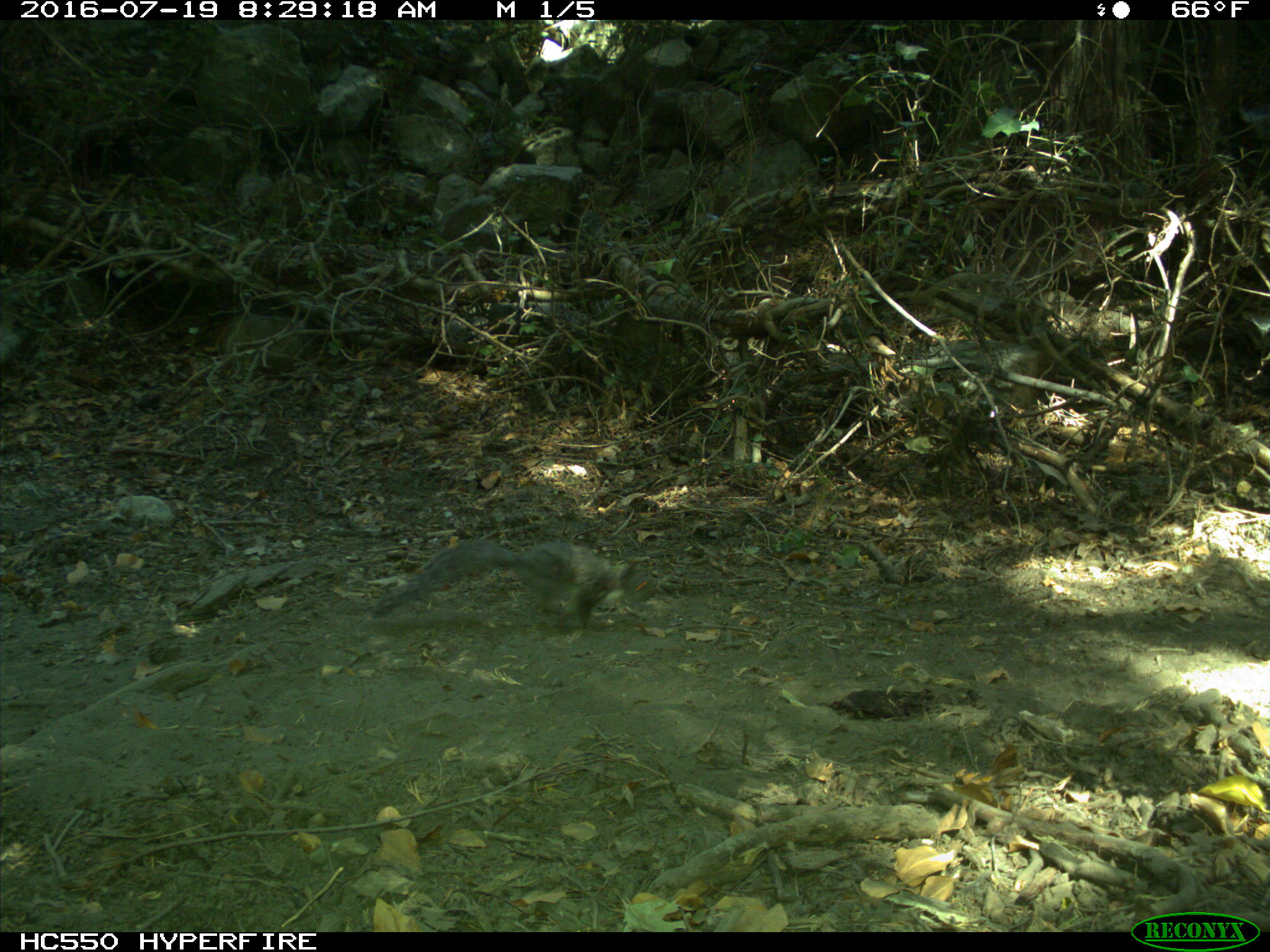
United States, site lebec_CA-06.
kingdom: Animalia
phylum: Chordata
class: Mammalia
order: Artiodactyla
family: Bovidae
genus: Bos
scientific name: Bos taurus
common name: domestic cow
Bos taurus (domestic cow).